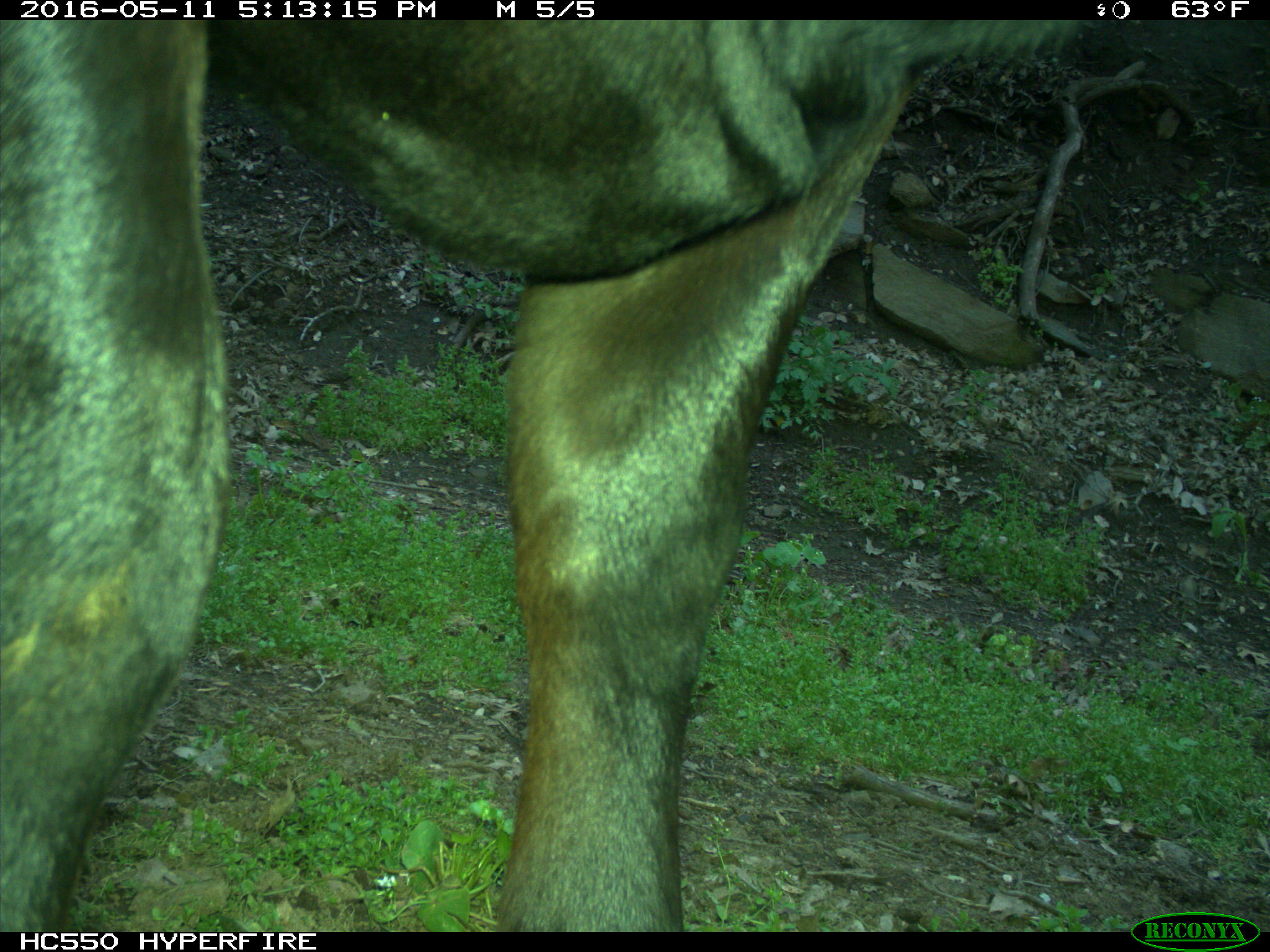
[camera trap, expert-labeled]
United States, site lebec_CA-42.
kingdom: Animalia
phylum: Chordata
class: Mammalia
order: Artiodactyla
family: Bovidae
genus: Bos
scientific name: Bos taurus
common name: domestic cow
Bos taurus (domestic cow).